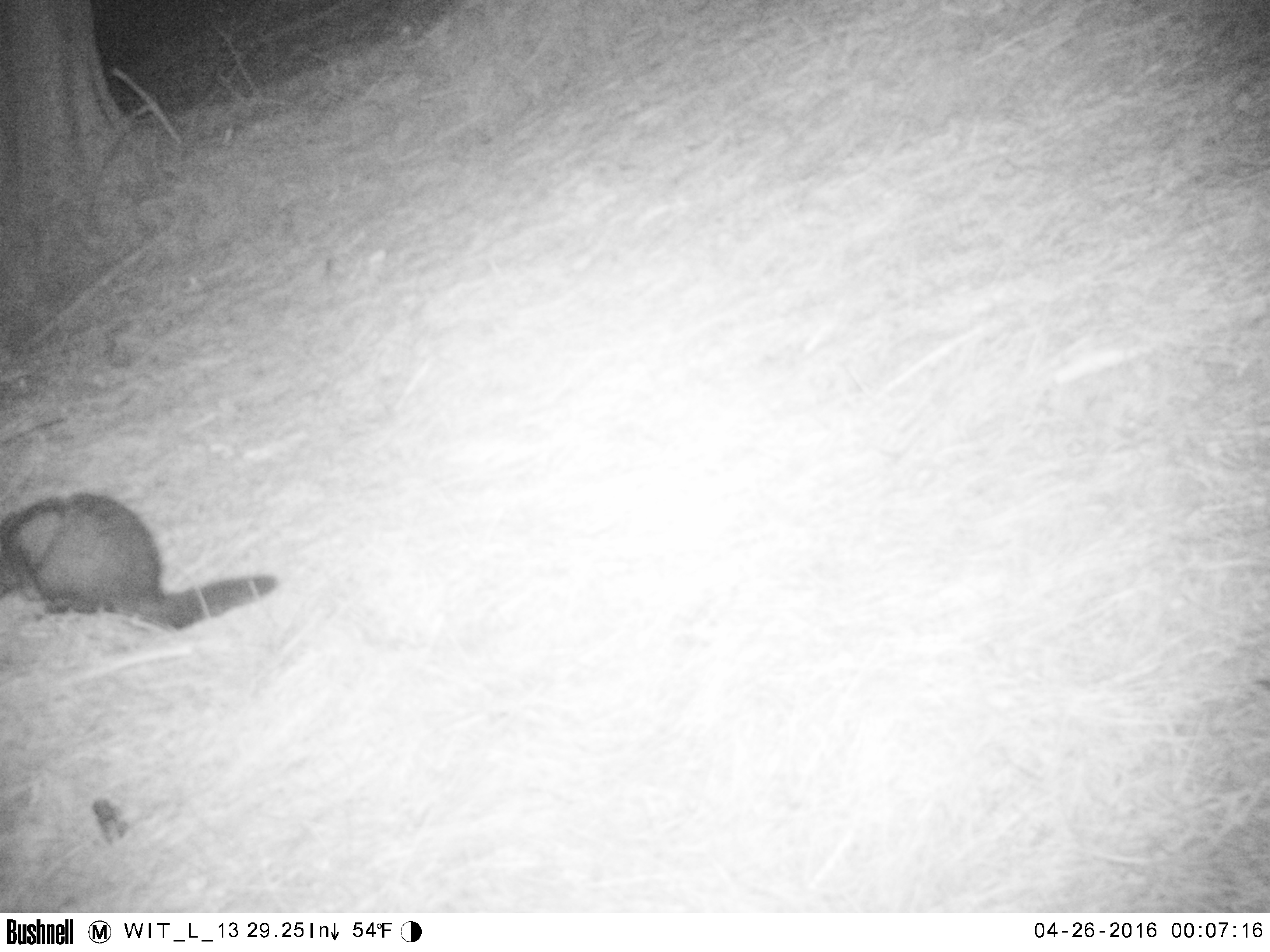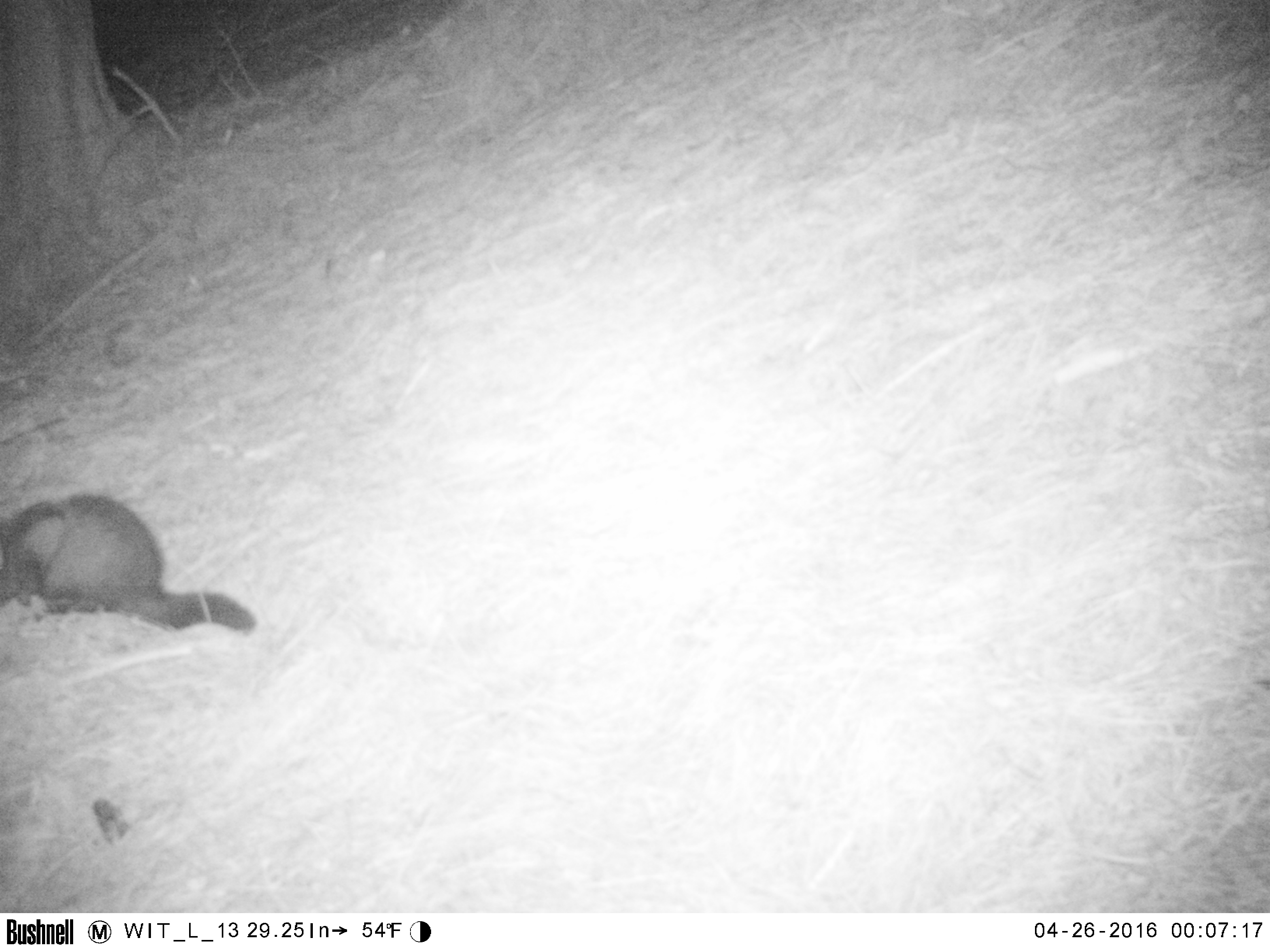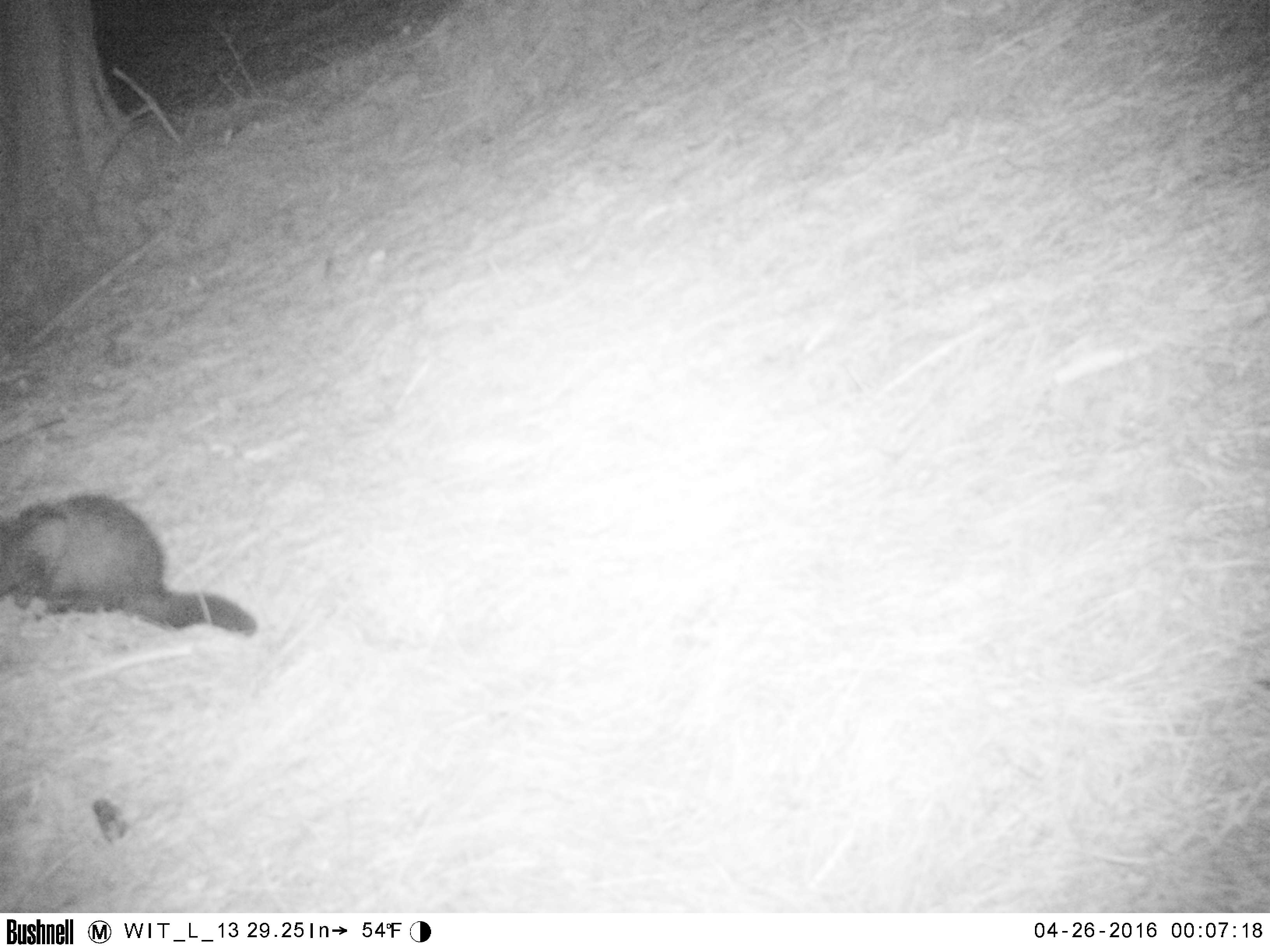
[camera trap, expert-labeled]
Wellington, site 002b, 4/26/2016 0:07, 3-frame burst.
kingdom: Animalia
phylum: Chordata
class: Mammalia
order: Didelphimorphia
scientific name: Didelphimorphia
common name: possum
Possum (Didelphimorphia).